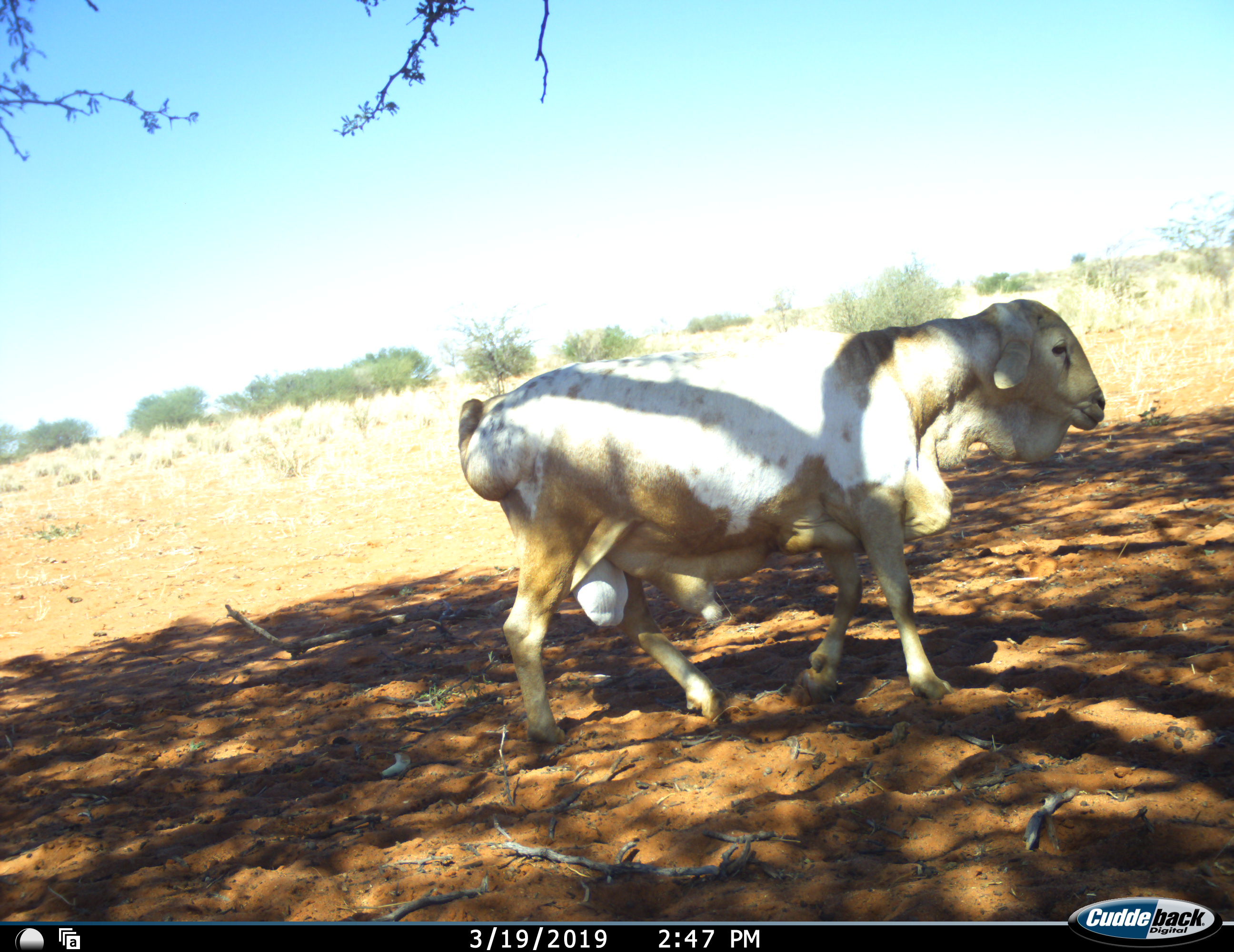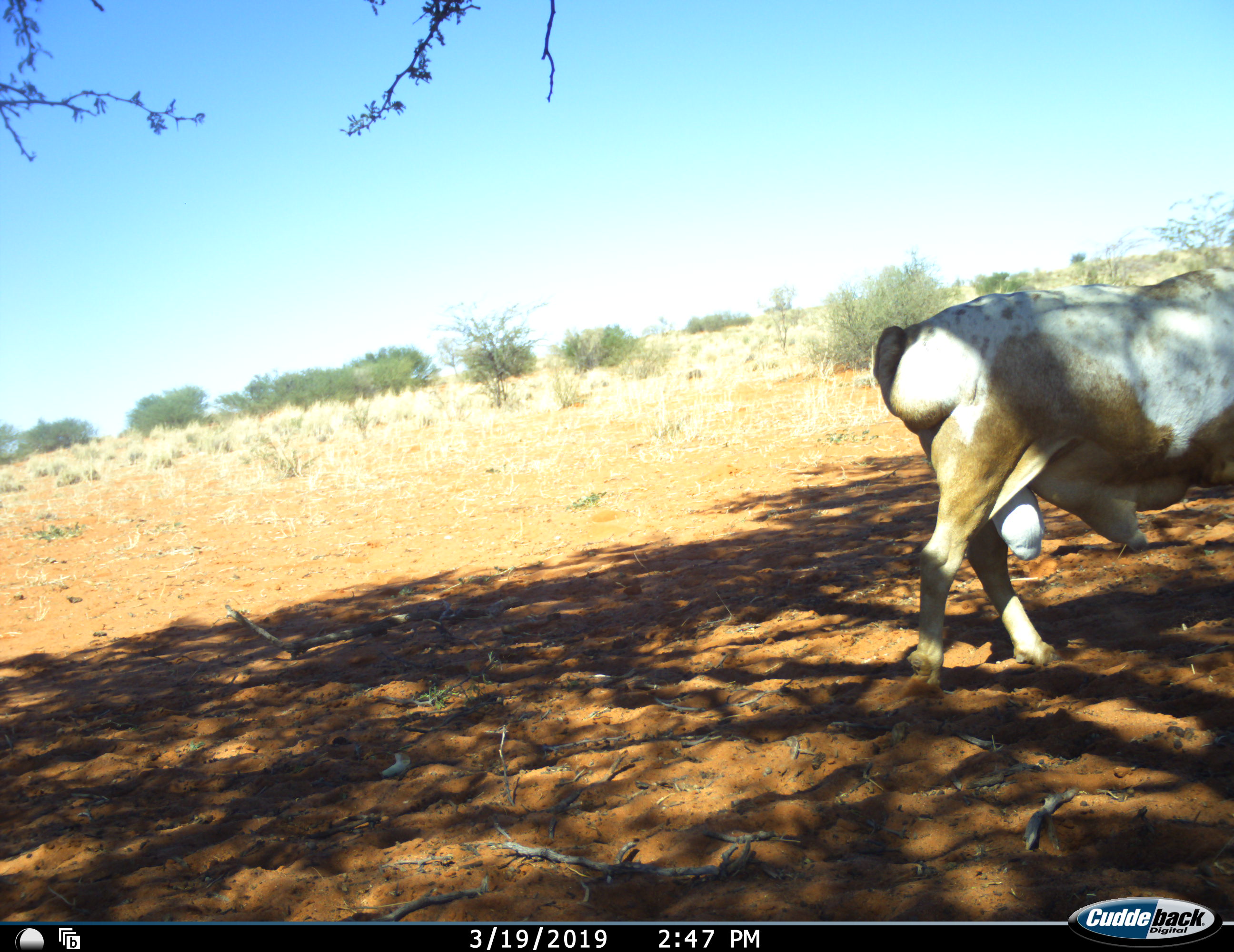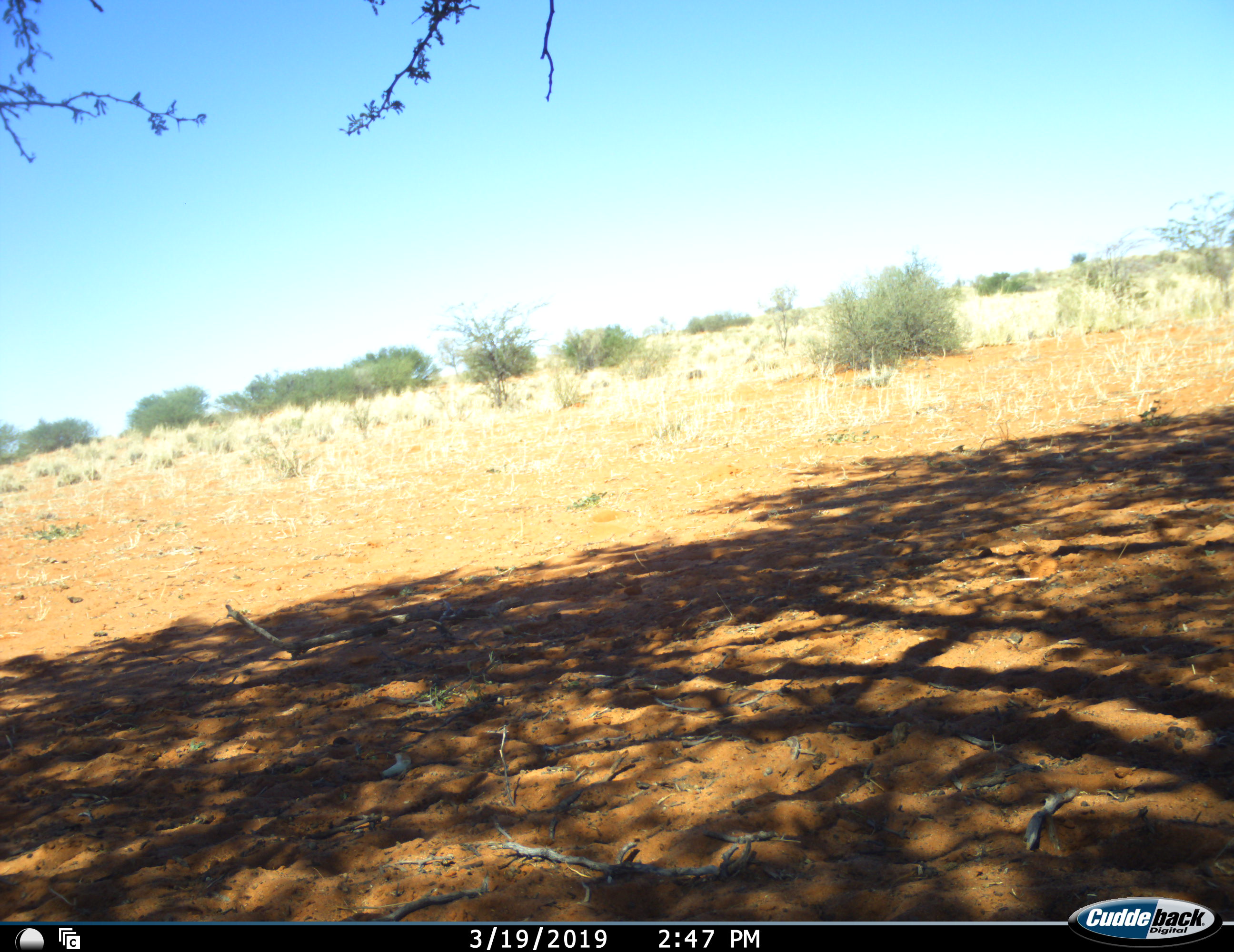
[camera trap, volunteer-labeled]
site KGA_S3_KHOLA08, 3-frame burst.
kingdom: Animalia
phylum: Chordata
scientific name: Vertebrata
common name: domestic animal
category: domesticanimal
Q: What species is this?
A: Domesticanimal (domestic animal) (Vertebrata).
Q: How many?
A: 1.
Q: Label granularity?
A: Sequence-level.